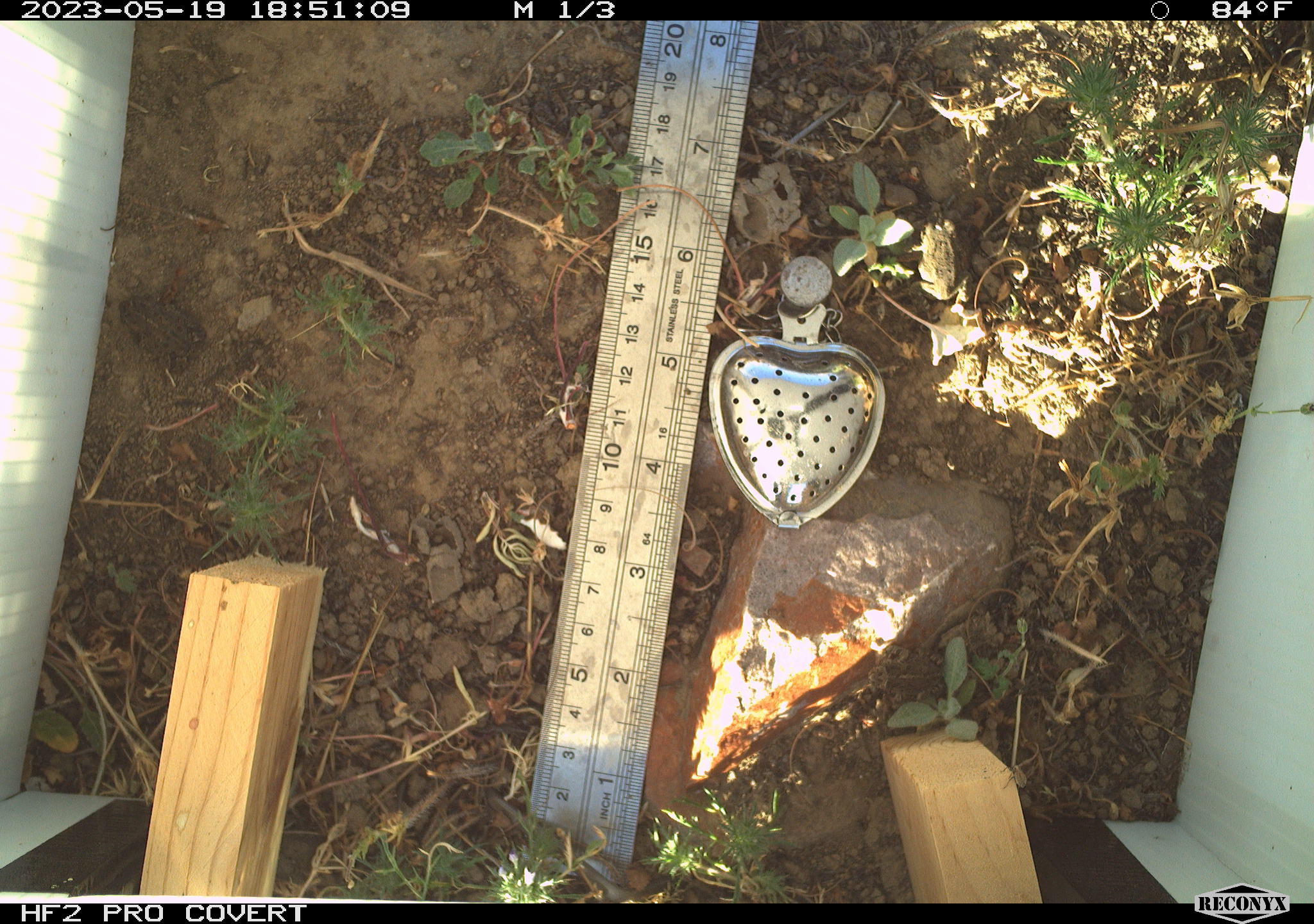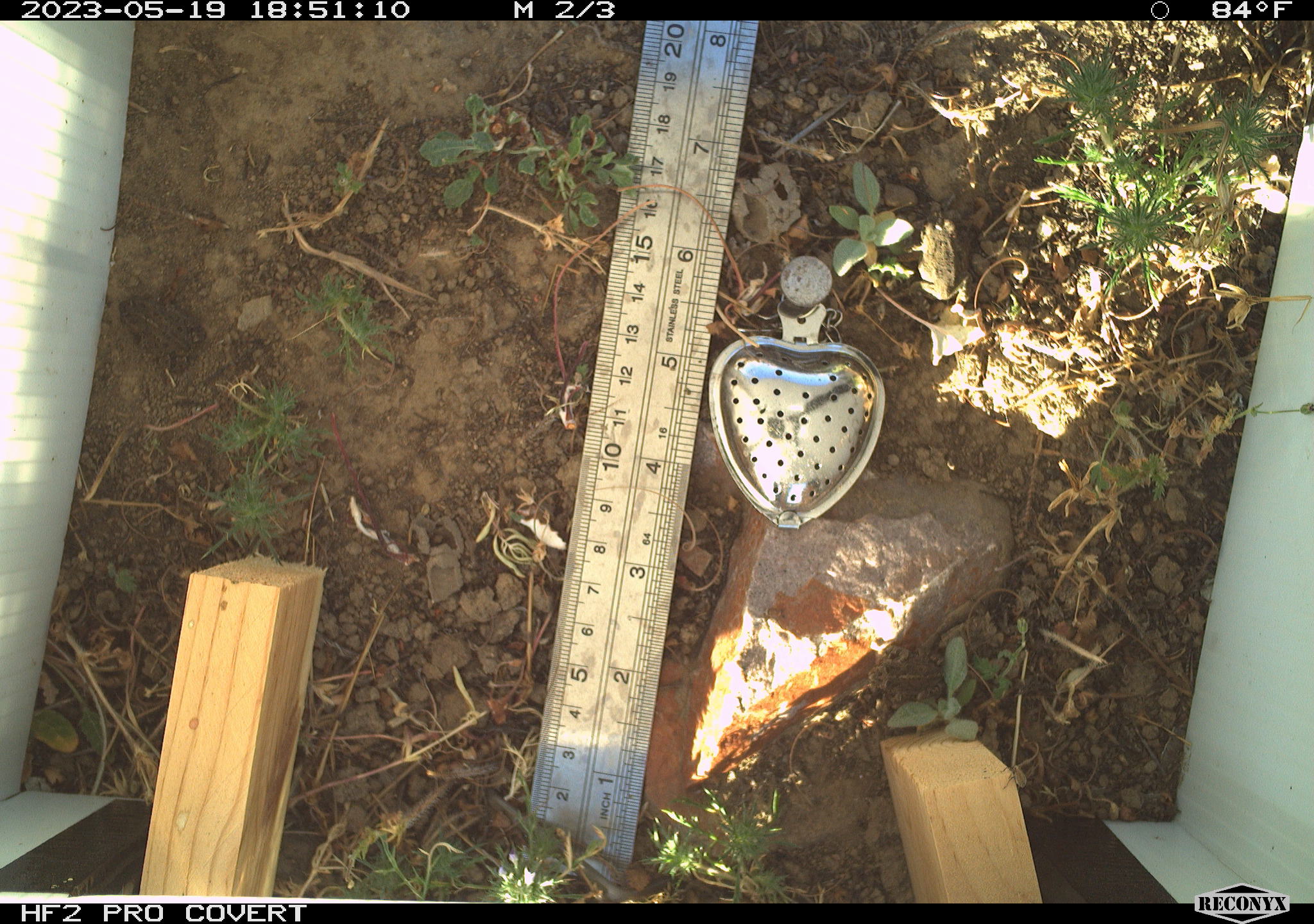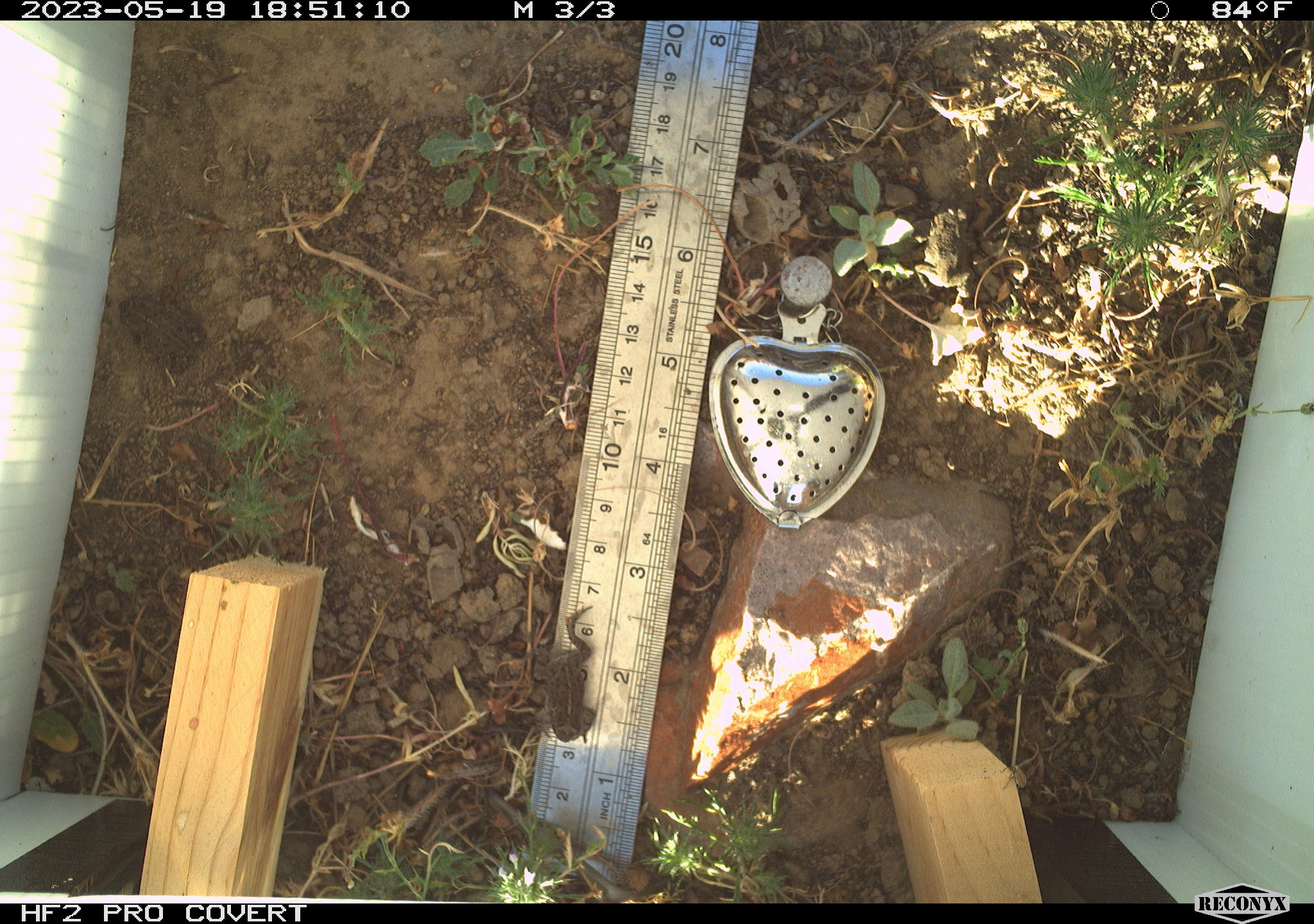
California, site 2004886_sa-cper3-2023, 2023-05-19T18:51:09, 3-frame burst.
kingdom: Animalia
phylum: Chordata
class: Amphibia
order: Anura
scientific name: Anura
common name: frogs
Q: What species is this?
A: Frogs (Anura).